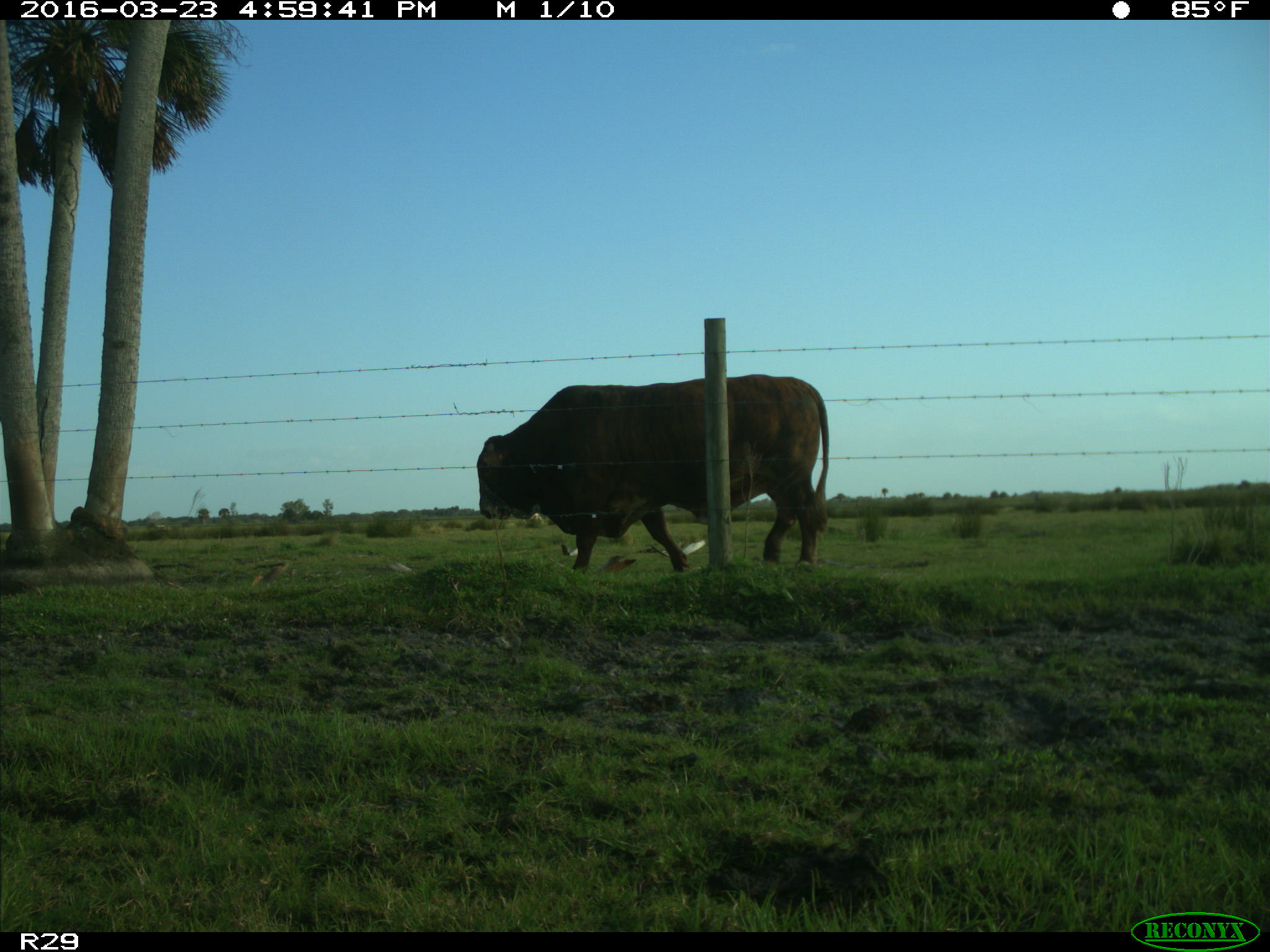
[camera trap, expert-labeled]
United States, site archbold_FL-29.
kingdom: Animalia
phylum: Chordata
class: Mammalia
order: Artiodactyla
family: Bovidae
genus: Bos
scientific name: Bos taurus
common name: domestic cow